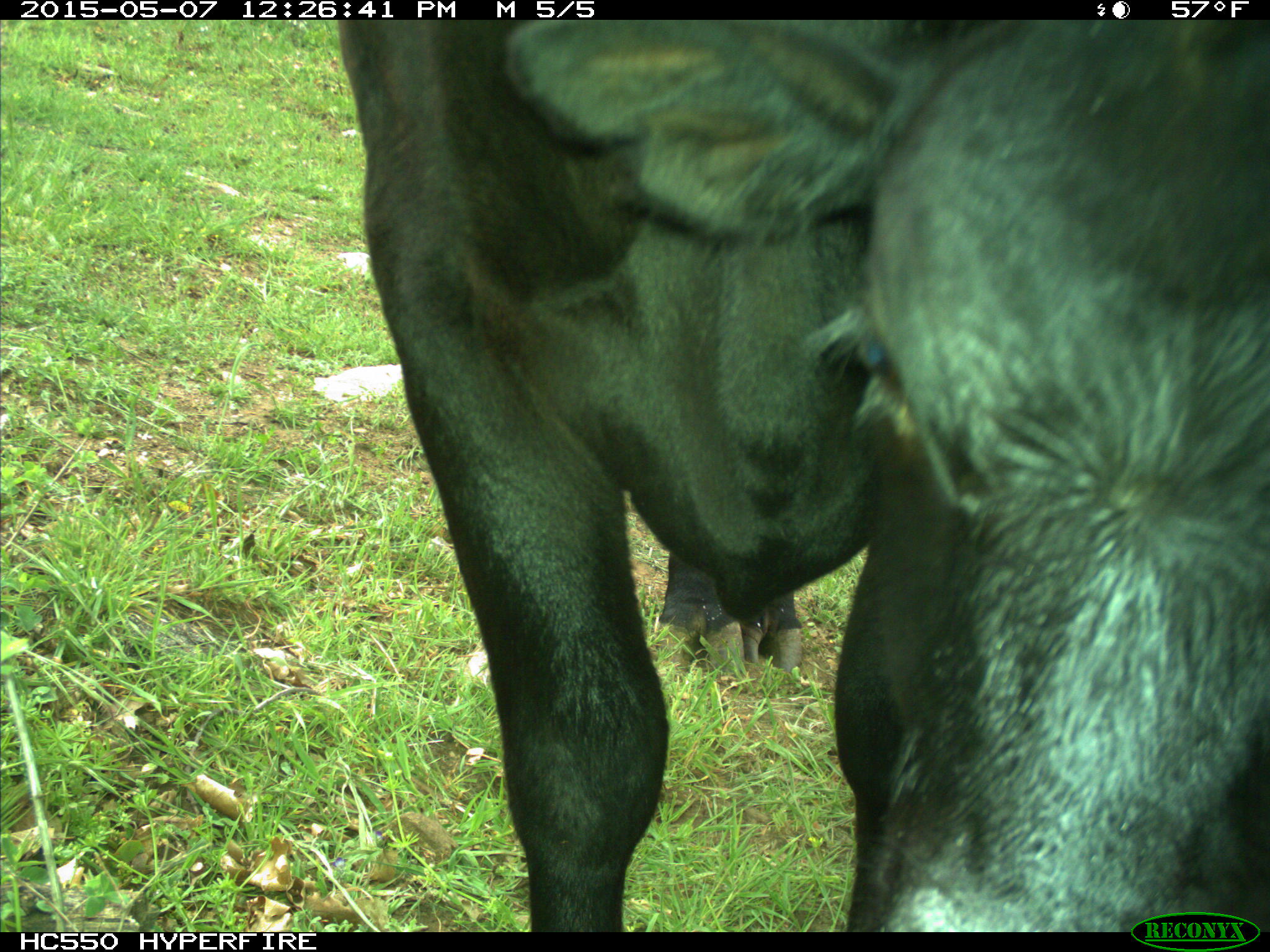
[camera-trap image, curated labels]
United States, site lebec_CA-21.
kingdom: Animalia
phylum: Chordata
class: Mammalia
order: Artiodactyla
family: Bovidae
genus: Bos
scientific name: Bos taurus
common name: domestic cow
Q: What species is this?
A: Bos taurus (domestic cow).